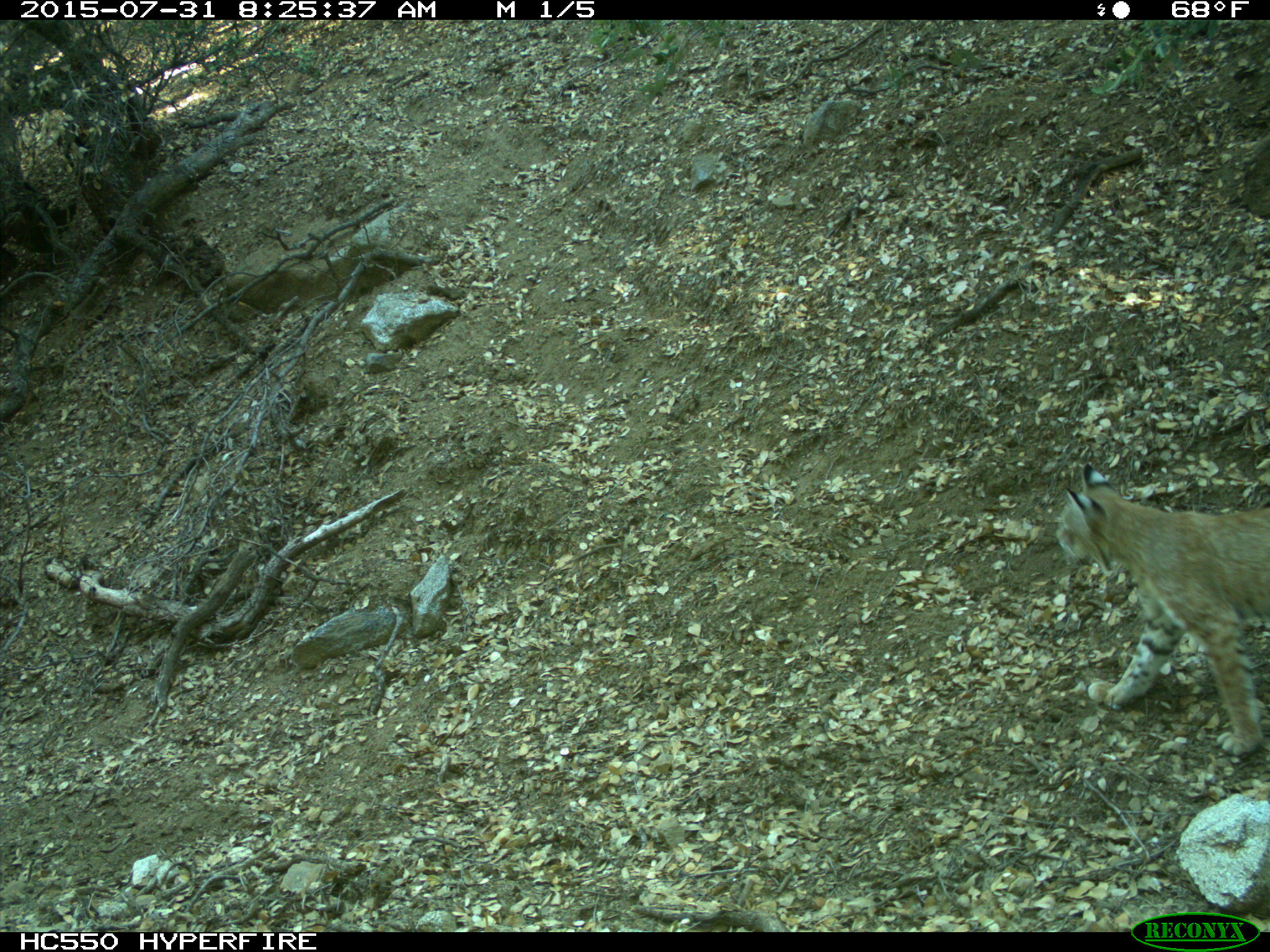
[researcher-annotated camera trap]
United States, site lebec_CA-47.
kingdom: Animalia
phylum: Chordata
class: Mammalia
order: Carnivora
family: Felidae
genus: Lynx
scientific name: Lynx rufus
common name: bobcat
Lynx rufus (bobcat).